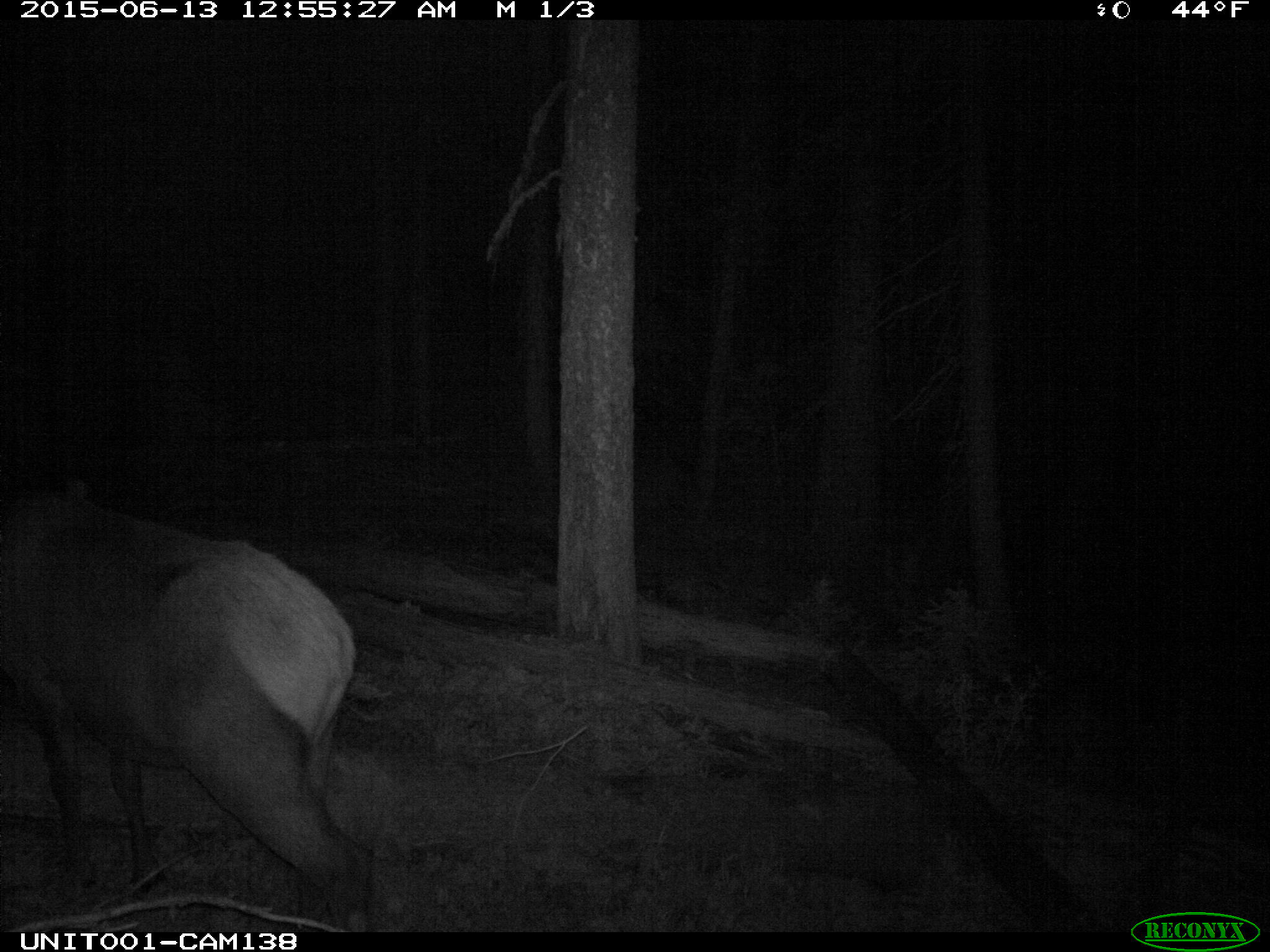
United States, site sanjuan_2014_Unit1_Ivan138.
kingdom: Animalia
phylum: Chordata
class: Mammalia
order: Artiodactyla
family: Cervidae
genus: Cervus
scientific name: Cervus elaphus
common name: red deer